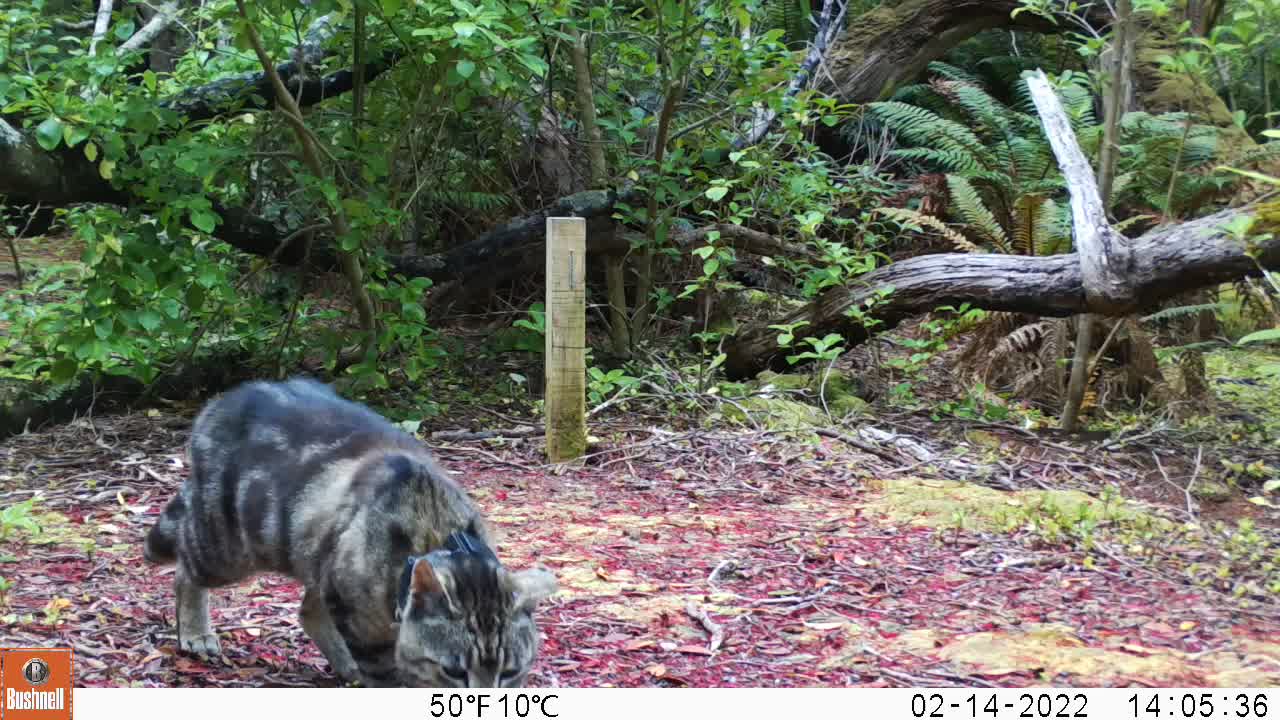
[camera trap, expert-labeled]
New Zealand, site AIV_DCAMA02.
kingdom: Animalia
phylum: Chordata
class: Mammalia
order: Carnivora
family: Felidae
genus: Felis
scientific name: Felis catus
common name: domestic cat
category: cat